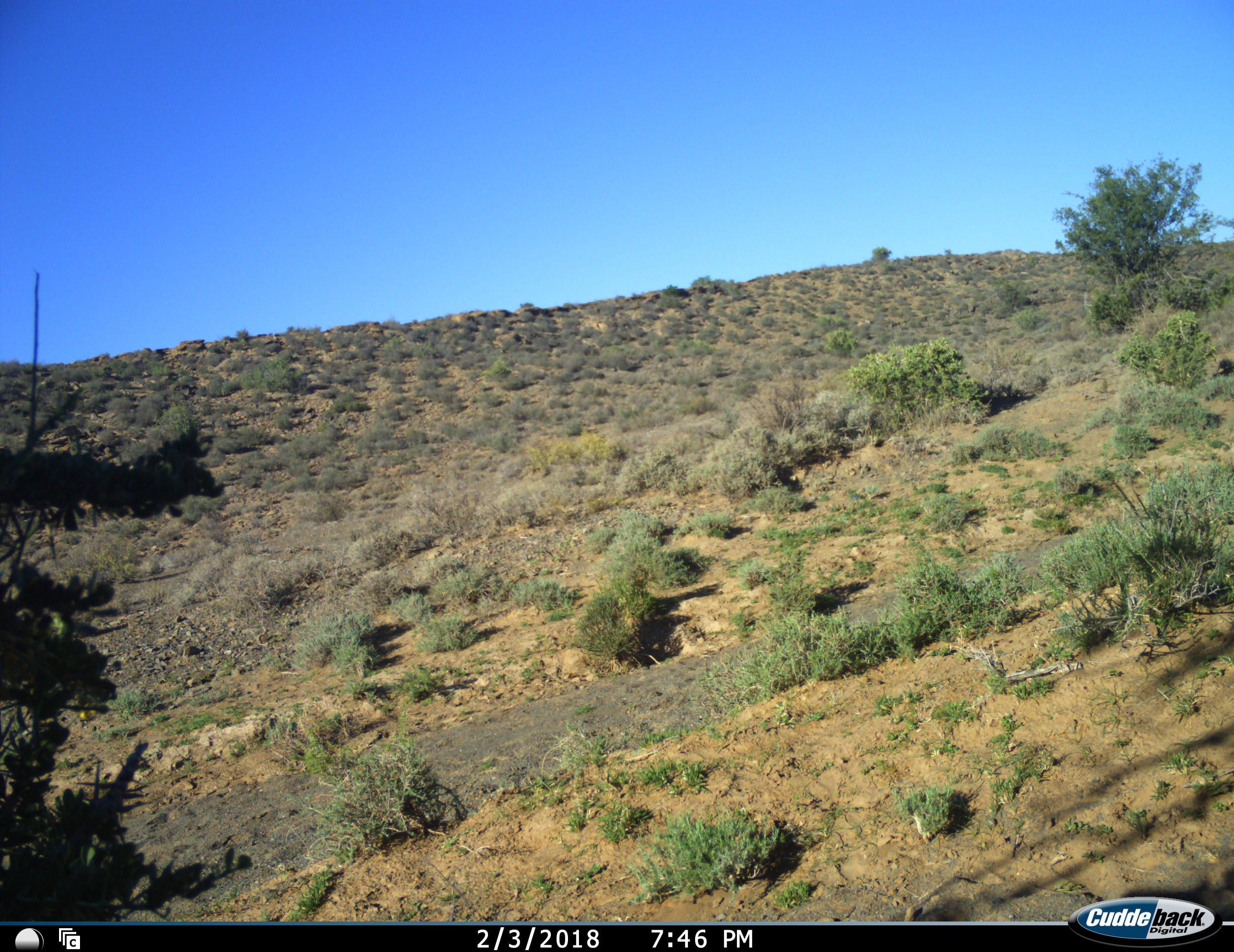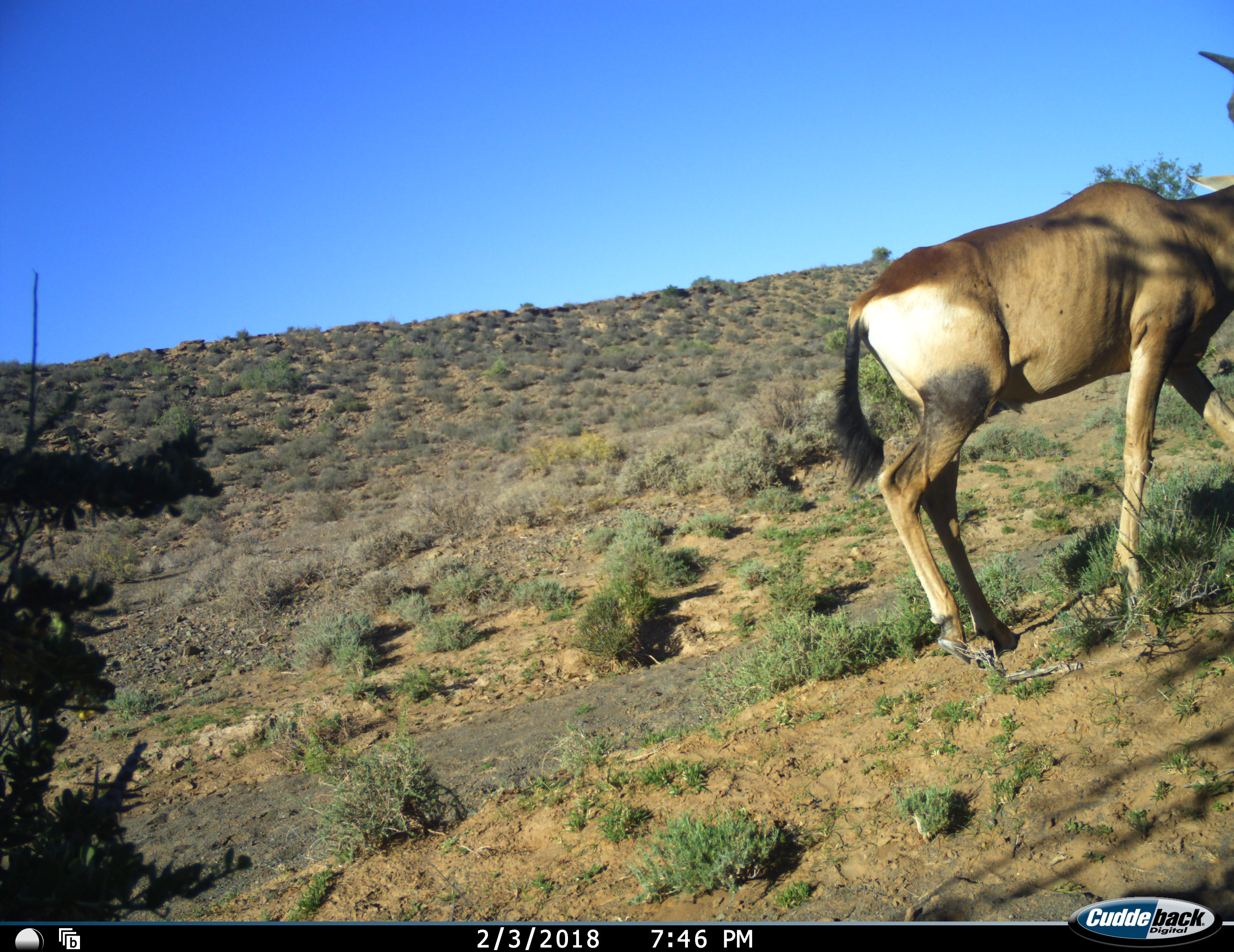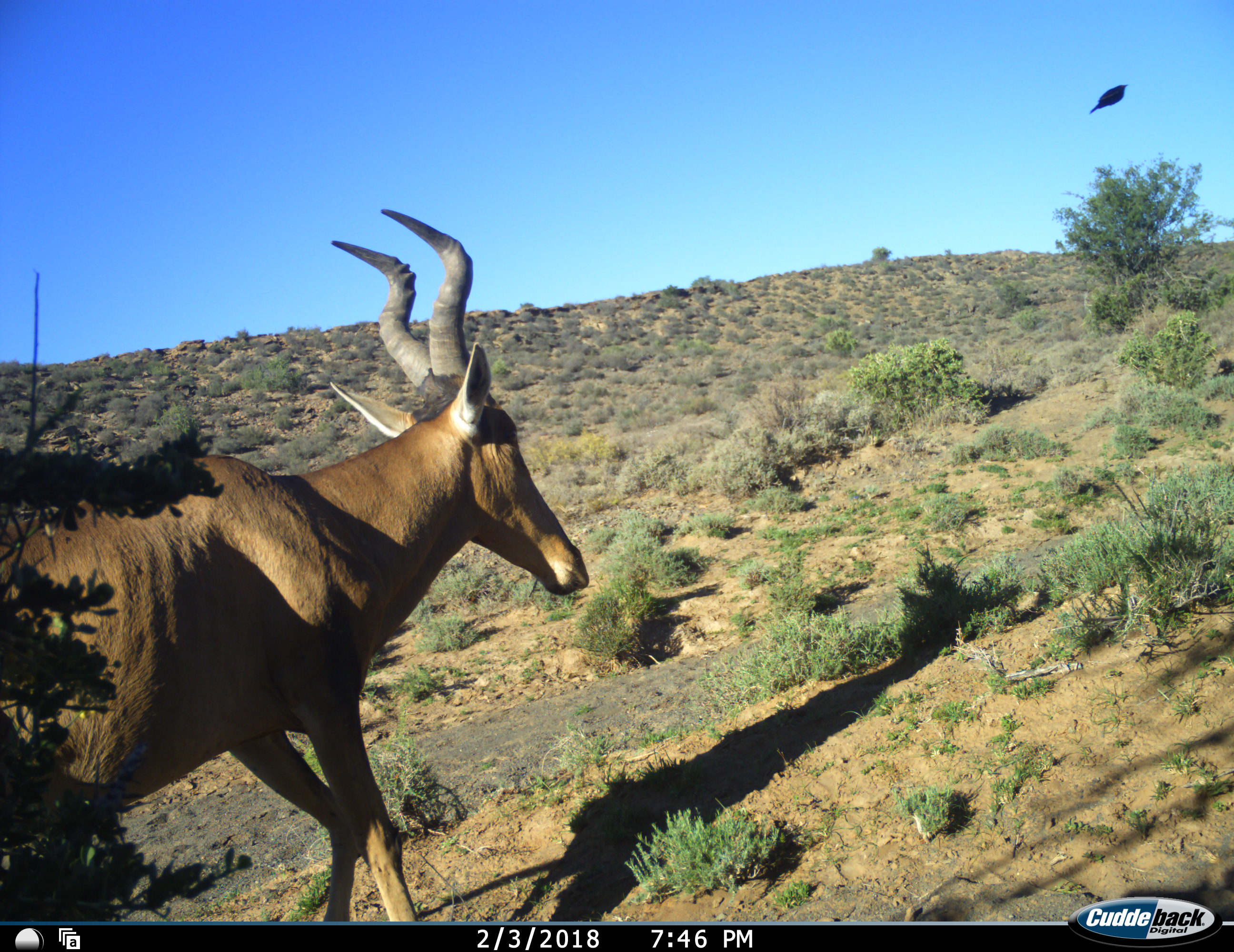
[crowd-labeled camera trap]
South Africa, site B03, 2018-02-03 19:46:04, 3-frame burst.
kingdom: Animalia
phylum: Chordata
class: Aves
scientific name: Aves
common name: bird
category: birdother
Birdother (bird) (Aves), count 1. Behavior (volunteer vote fractions): standing 0%, resting 0%, moving 100%, interacting 0%. Young present (vote fraction): 0%. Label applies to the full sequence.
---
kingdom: Animalia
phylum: Chordata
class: Mammalia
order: Artiodactyla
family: Bovidae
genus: Alcelaphus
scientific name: Alcelaphus buselaphus caama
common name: red hartebeest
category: hartebeestred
Hartebeestred (red hartebeest) (Alcelaphus buselaphus caama), count 1. Behavior (volunteer vote fractions): standing 0%, resting 0%, moving 100%, interacting 0%. Young present (vote fraction): 0%. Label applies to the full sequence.